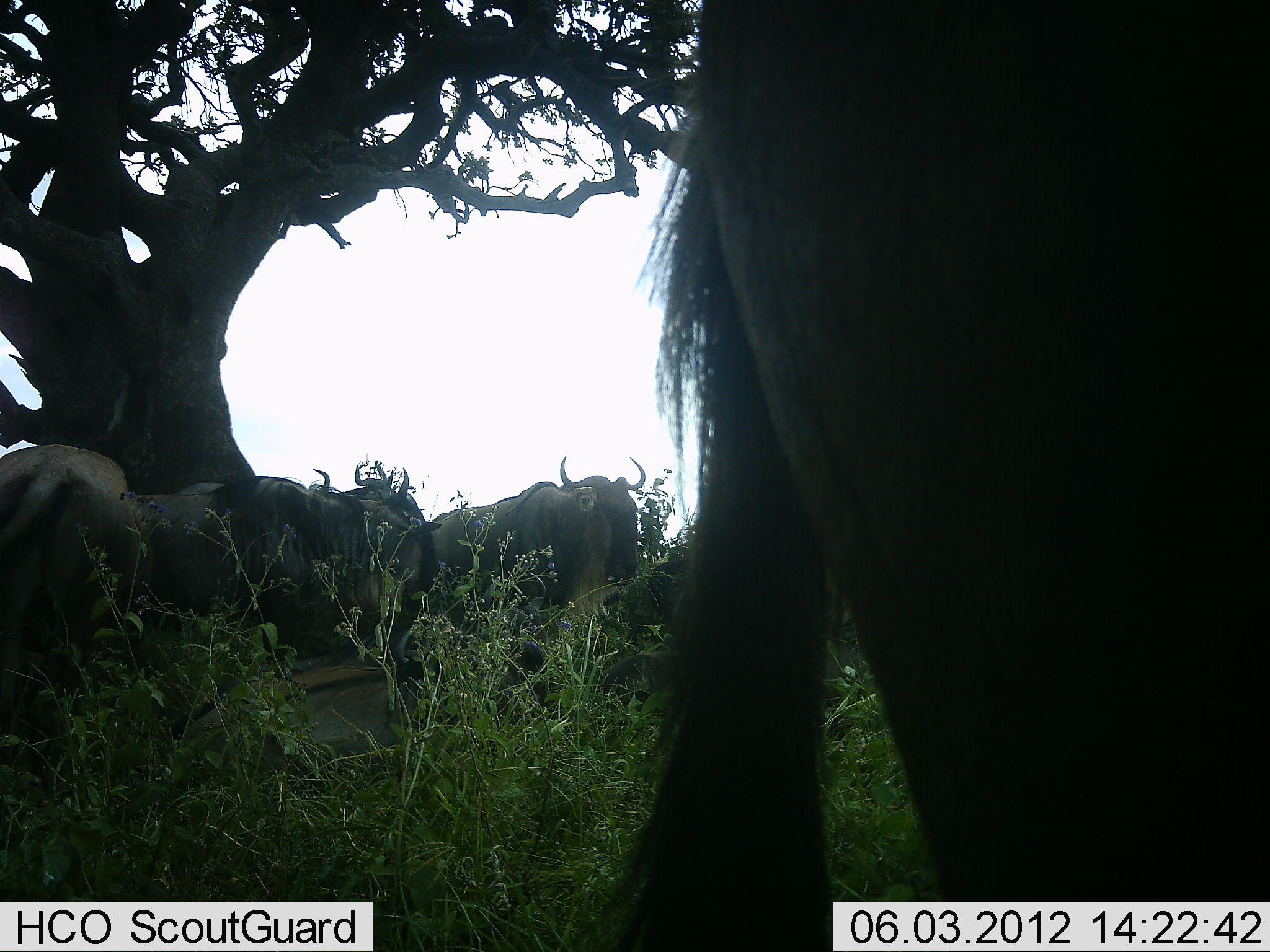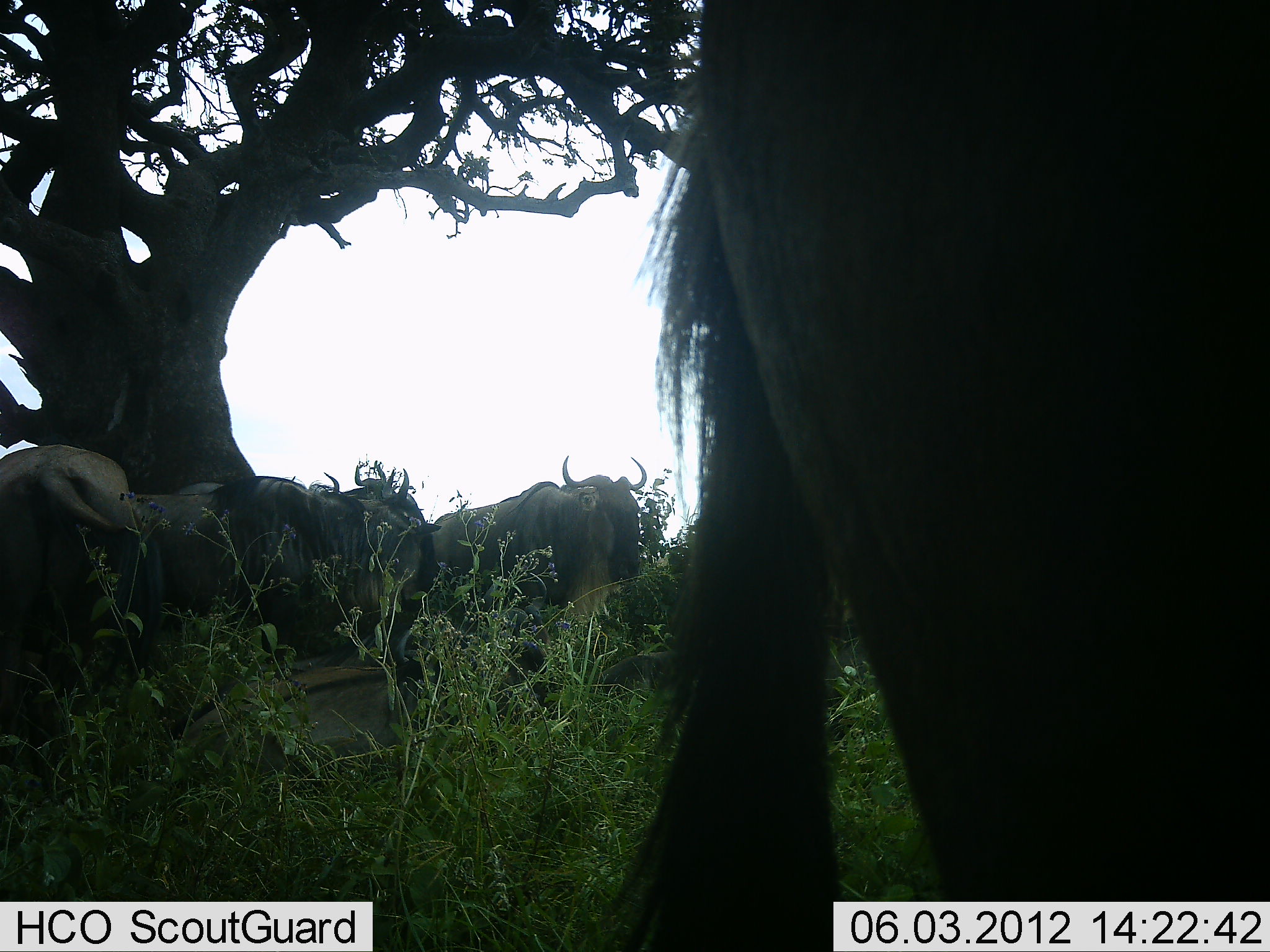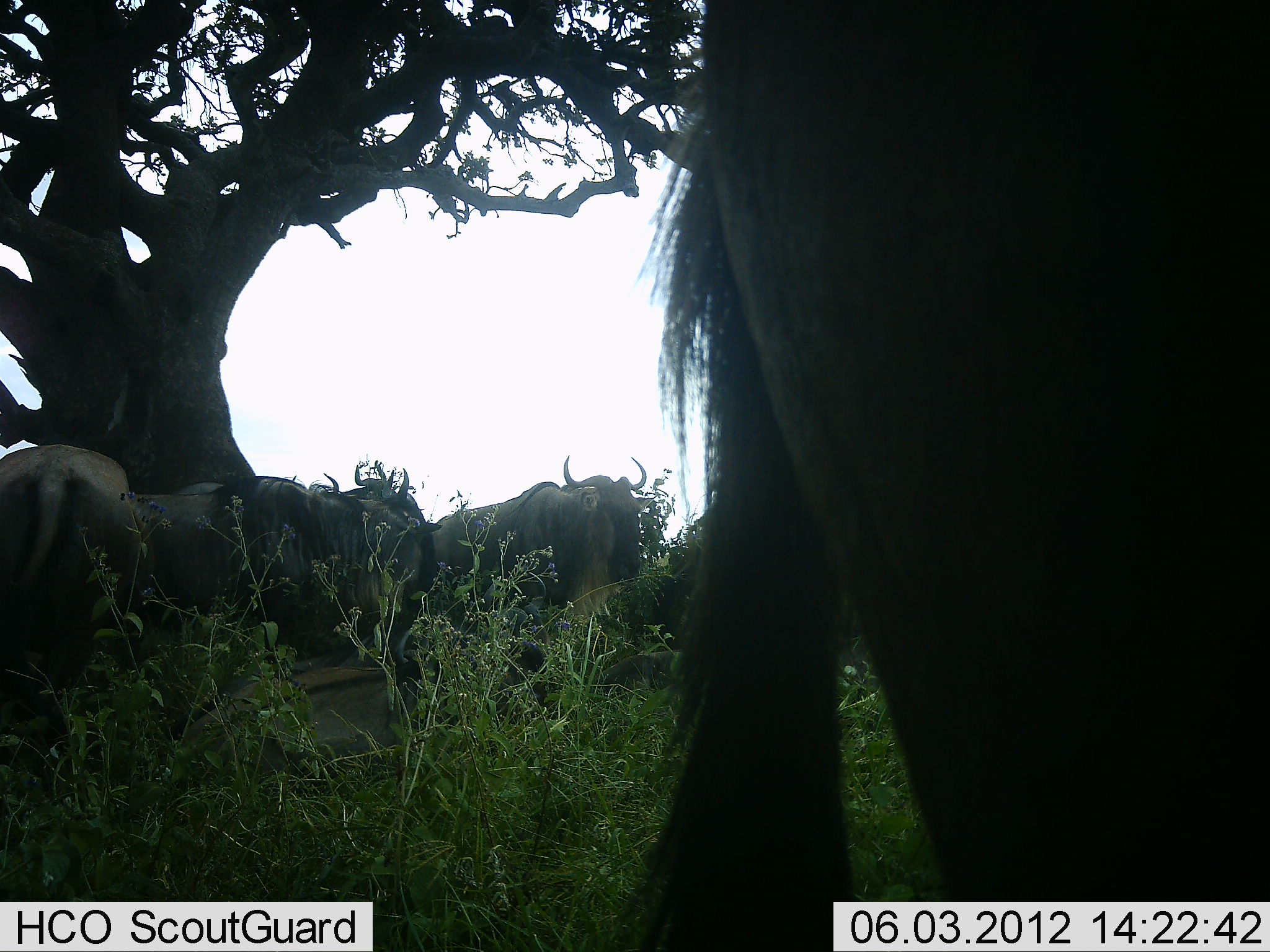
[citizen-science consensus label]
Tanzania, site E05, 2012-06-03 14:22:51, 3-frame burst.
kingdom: Animalia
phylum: Chordata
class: Mammalia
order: Artiodactyla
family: Bovidae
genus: Connochaetes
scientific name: Connochaetes taurinus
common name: blue wildebeest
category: wildebeest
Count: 6.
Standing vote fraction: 70%.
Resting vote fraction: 40%.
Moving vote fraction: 0%.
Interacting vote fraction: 10%.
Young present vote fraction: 0%.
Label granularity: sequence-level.